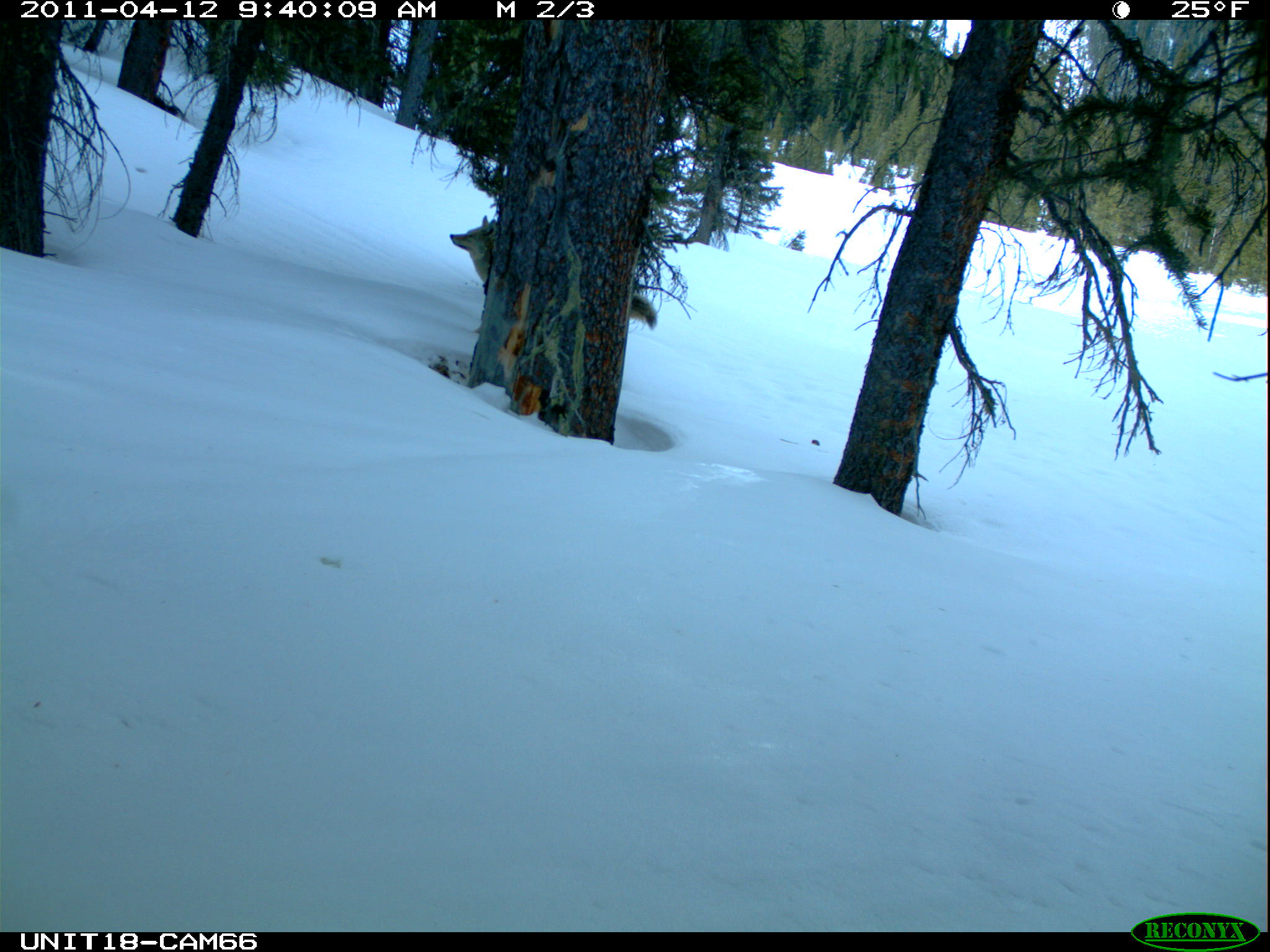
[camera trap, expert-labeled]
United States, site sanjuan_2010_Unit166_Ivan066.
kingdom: Animalia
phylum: Chordata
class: Mammalia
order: Carnivora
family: Canidae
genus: Canis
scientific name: Canis latrans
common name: coyote